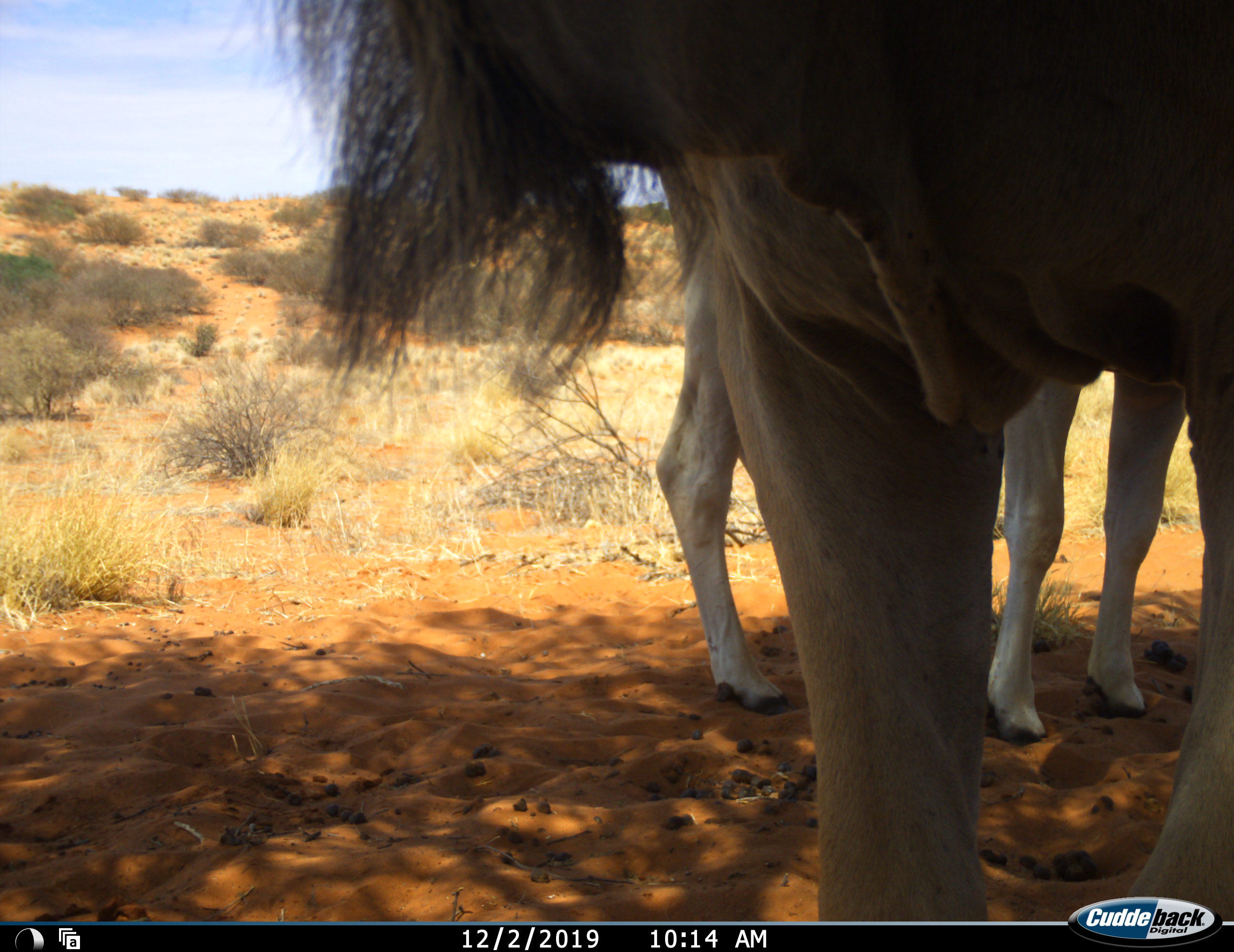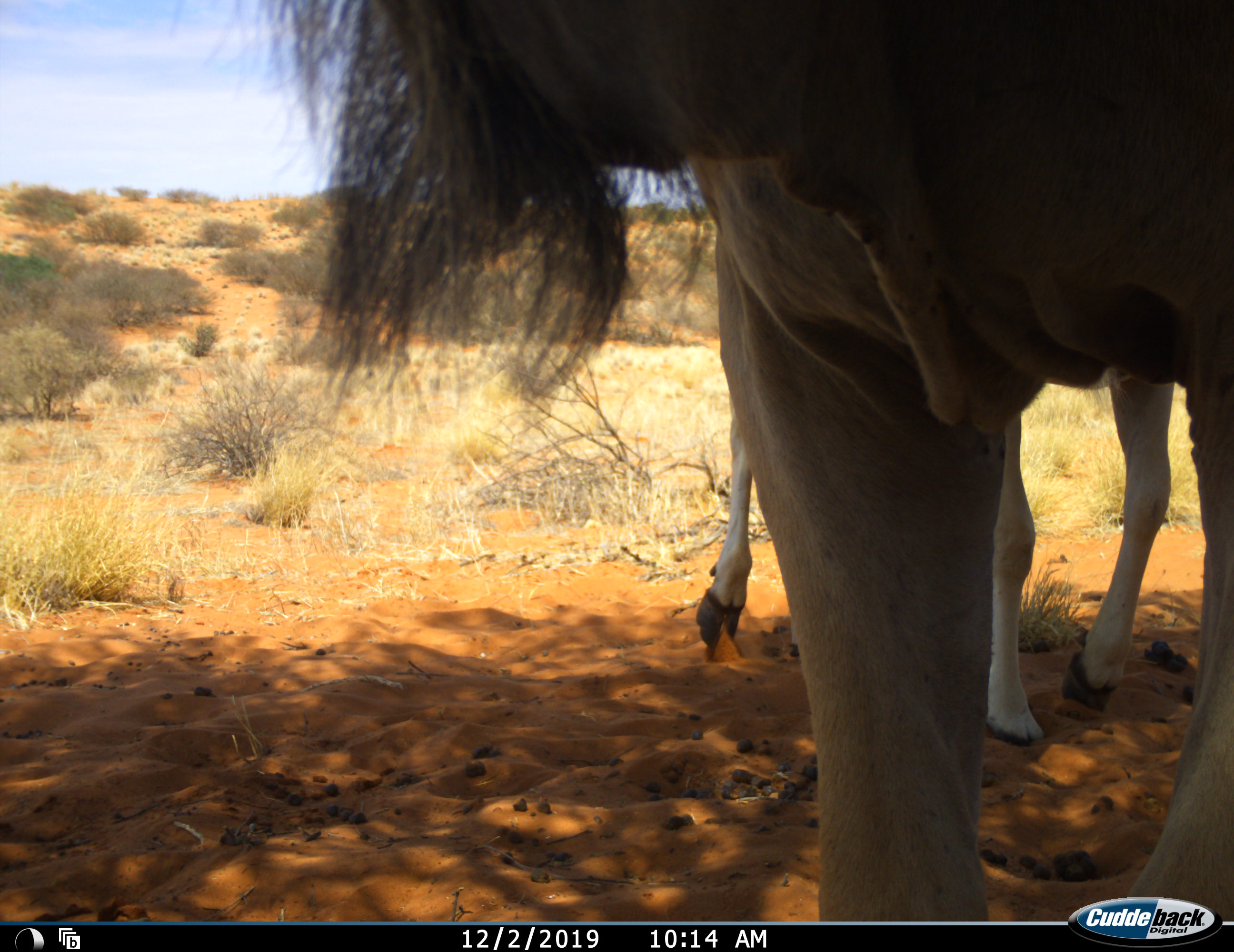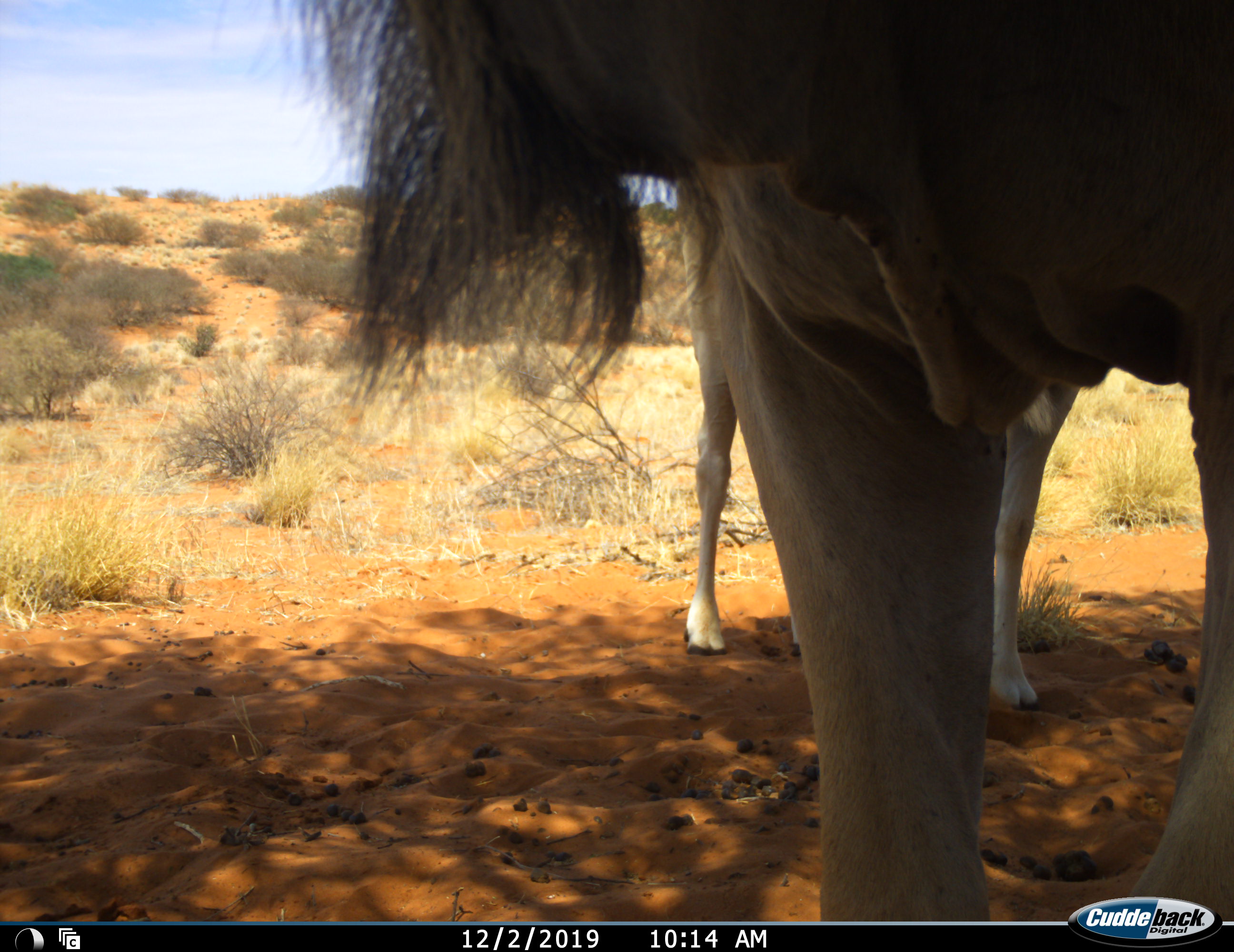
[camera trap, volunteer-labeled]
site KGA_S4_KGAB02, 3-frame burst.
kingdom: Animalia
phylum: Chordata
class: Mammalia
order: Artiodactyla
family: Bovidae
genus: Tragelaphus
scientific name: Tragelaphus oryx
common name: eland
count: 2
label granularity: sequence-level